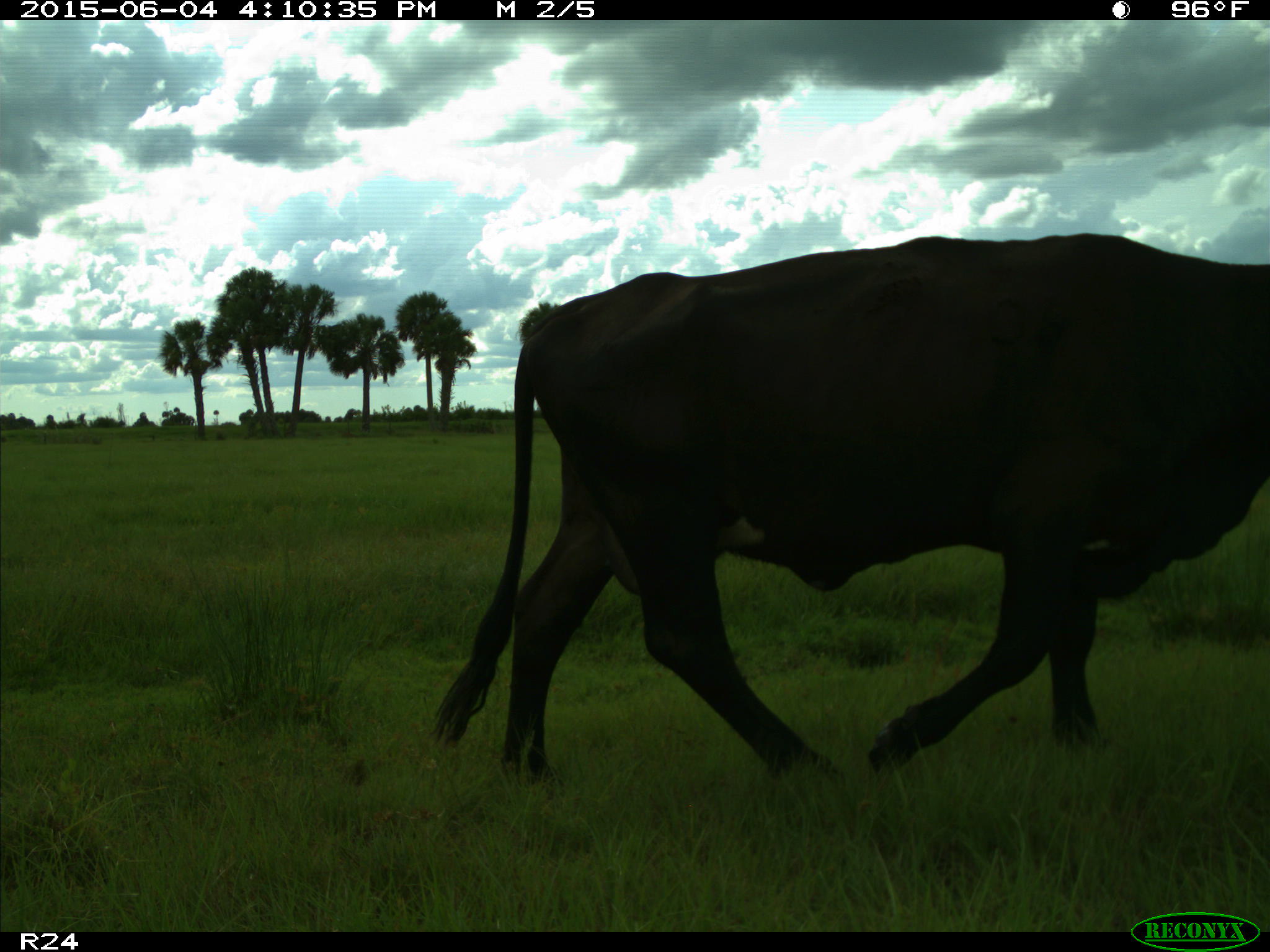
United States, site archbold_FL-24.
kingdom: Animalia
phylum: Chordata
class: Mammalia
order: Artiodactyla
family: Bovidae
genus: Bos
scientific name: Bos taurus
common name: domestic cow